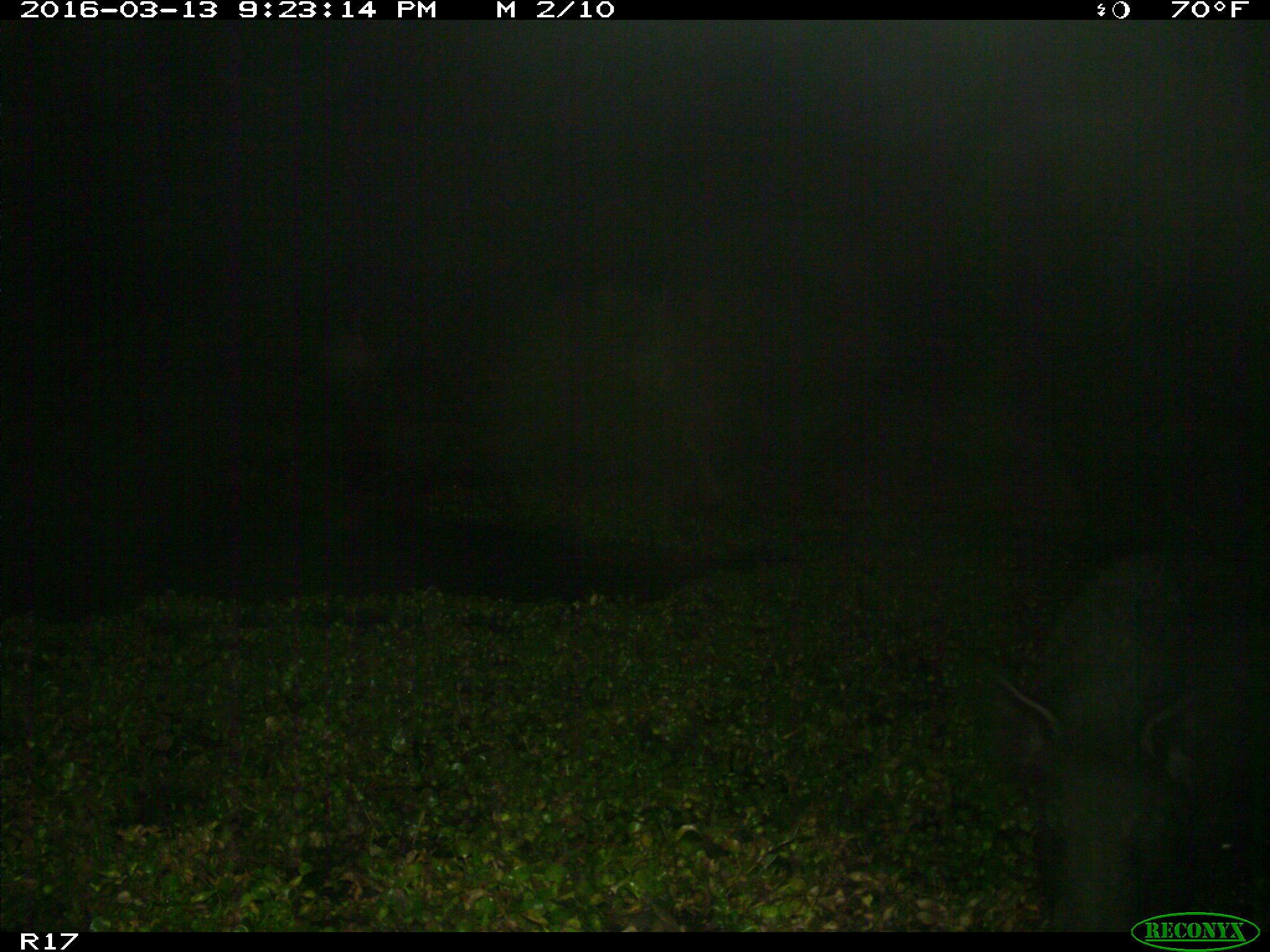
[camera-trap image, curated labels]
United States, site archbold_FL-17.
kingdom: Animalia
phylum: Chordata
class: Mammalia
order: Artiodactyla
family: Suidae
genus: Sus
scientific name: Sus scrofa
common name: wild boar